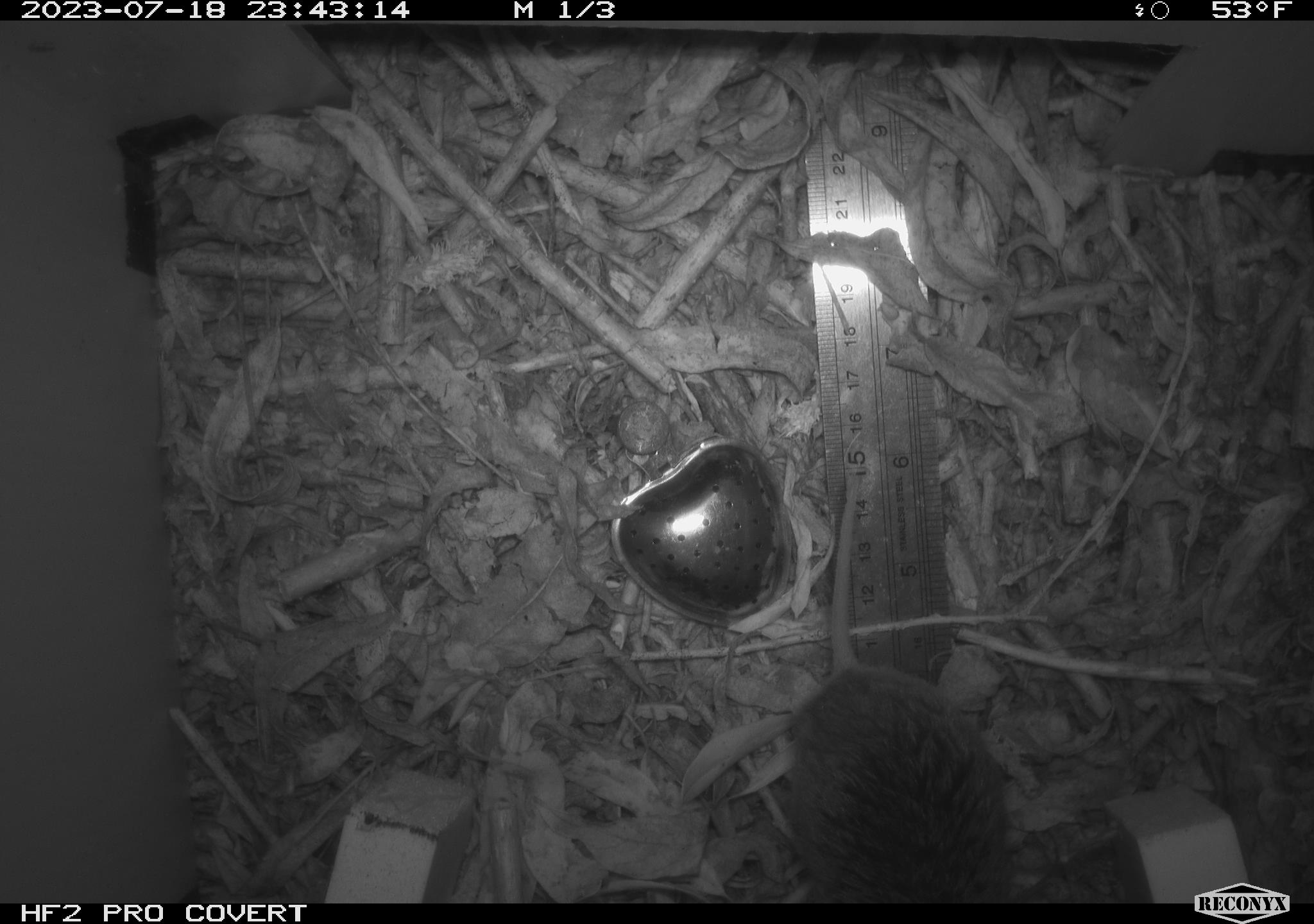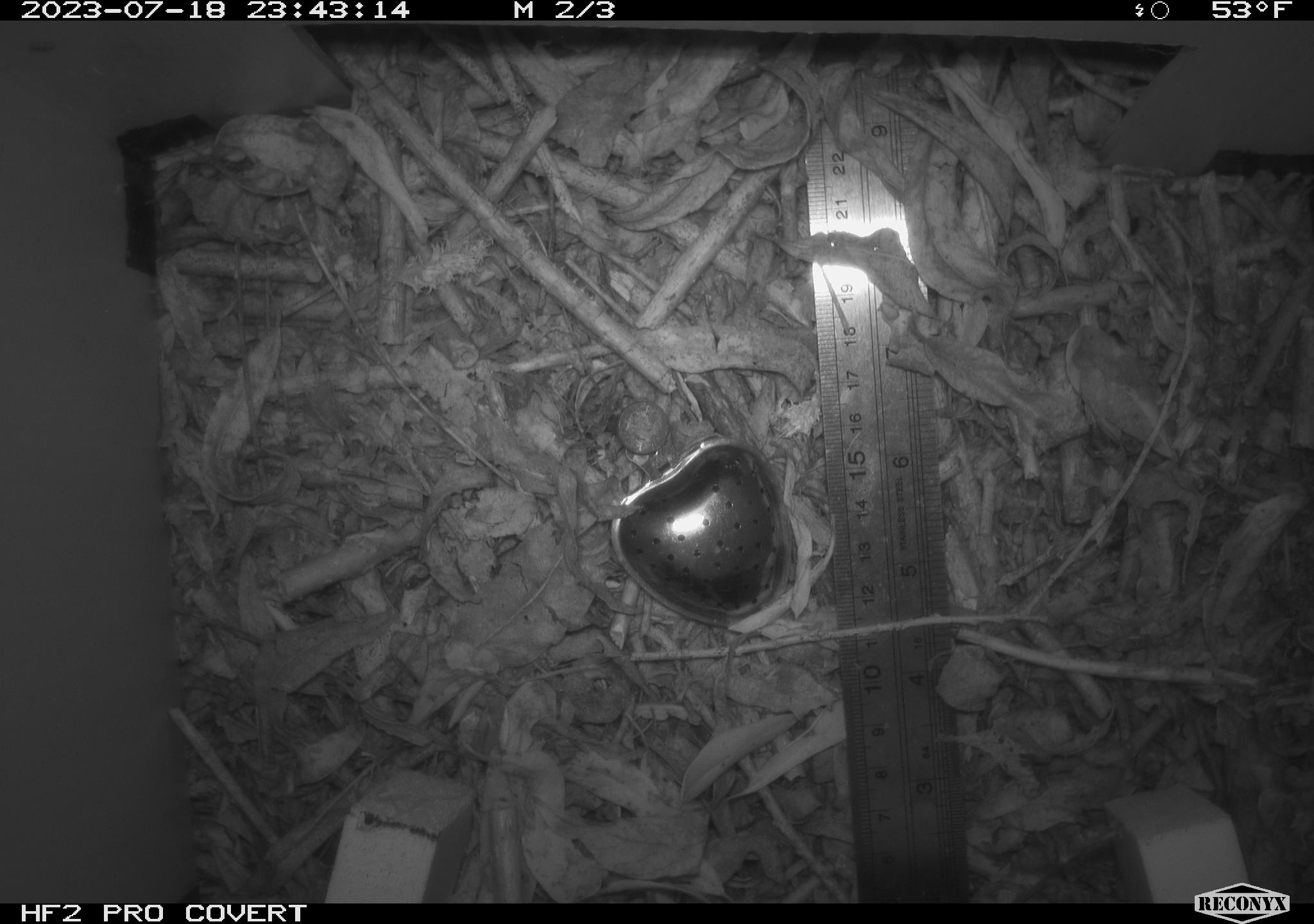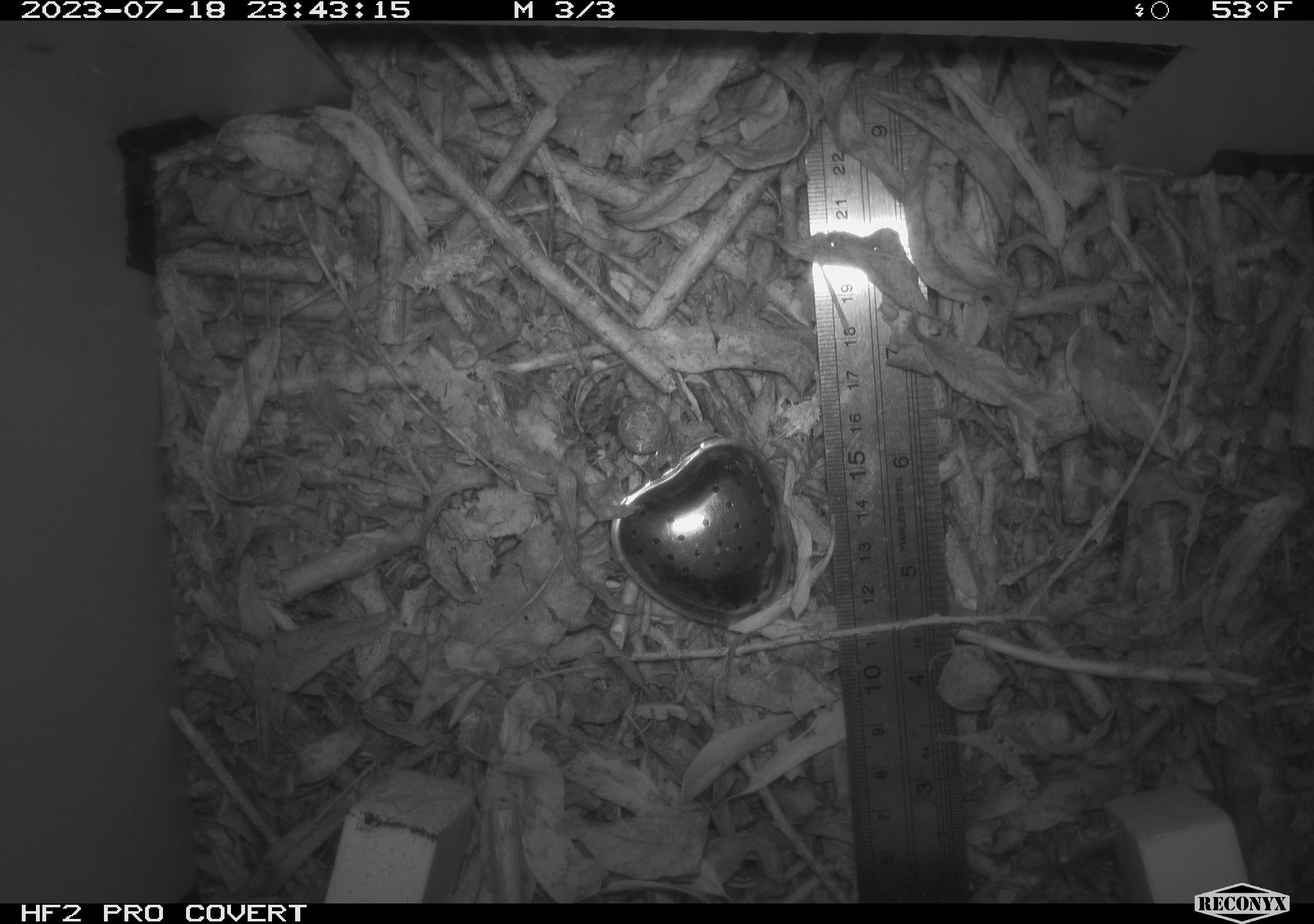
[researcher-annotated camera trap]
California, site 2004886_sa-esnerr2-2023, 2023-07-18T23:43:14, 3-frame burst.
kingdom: Animalia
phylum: Chordata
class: Mammalia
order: Rodentia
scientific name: Rodentia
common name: mouse species